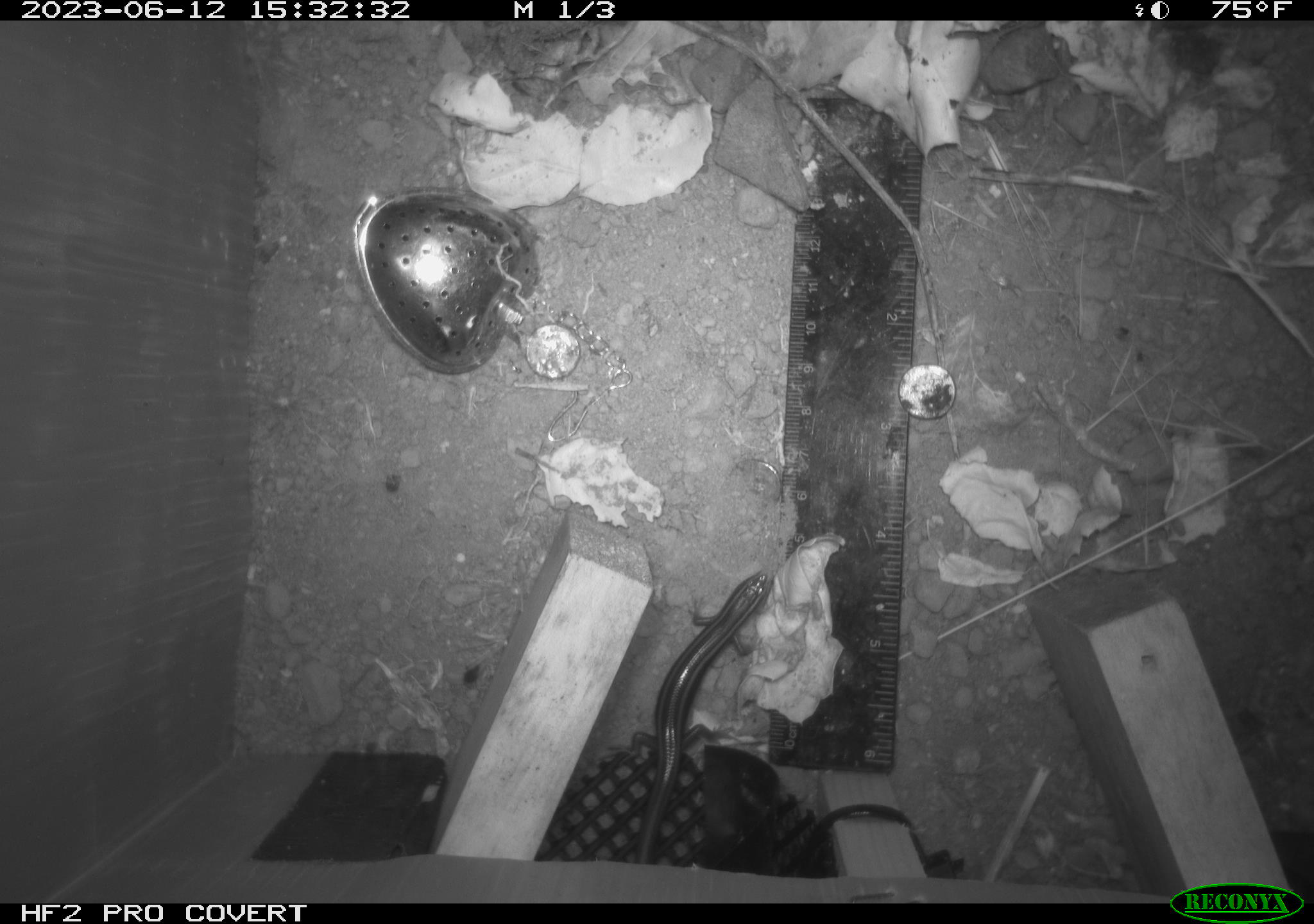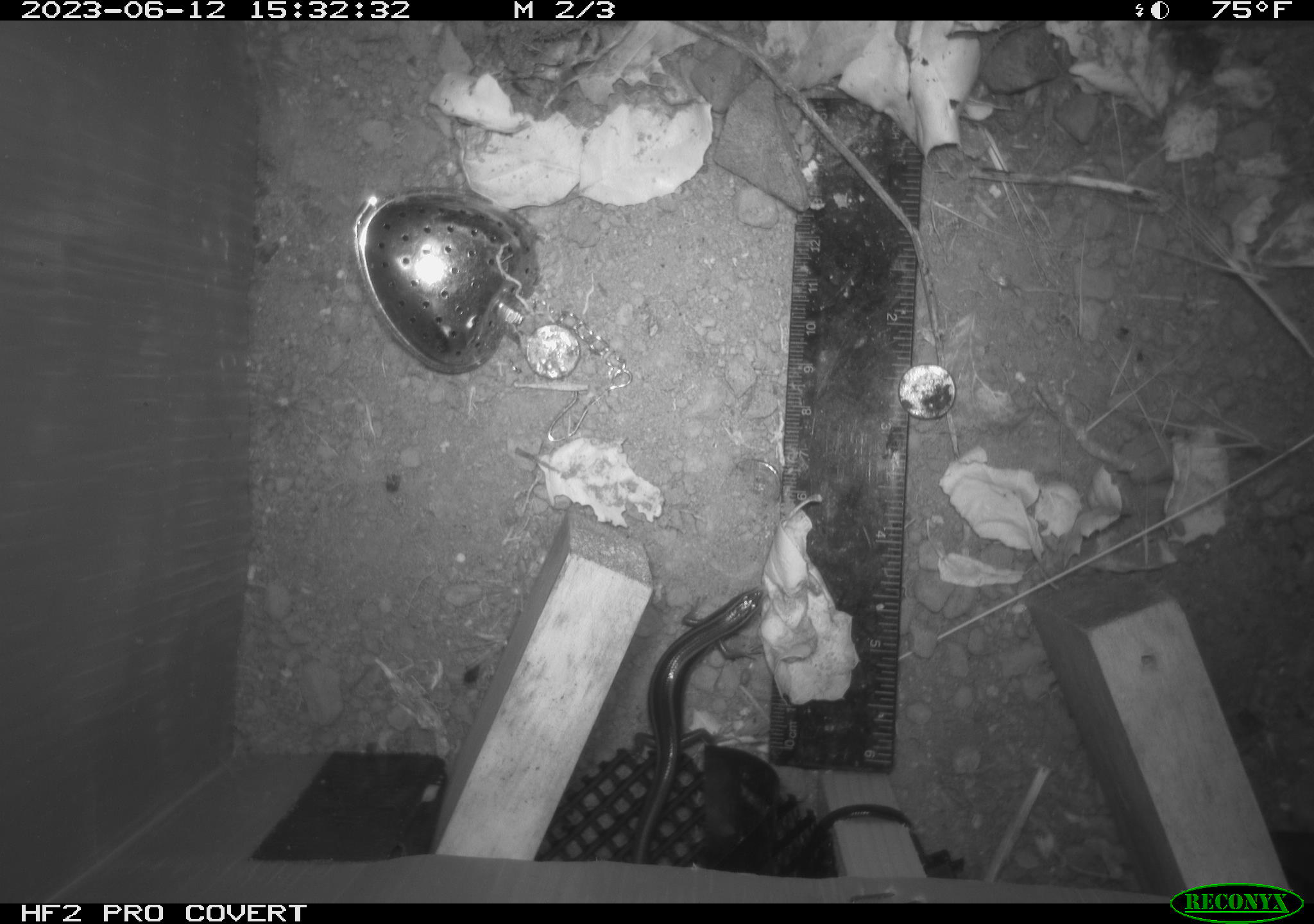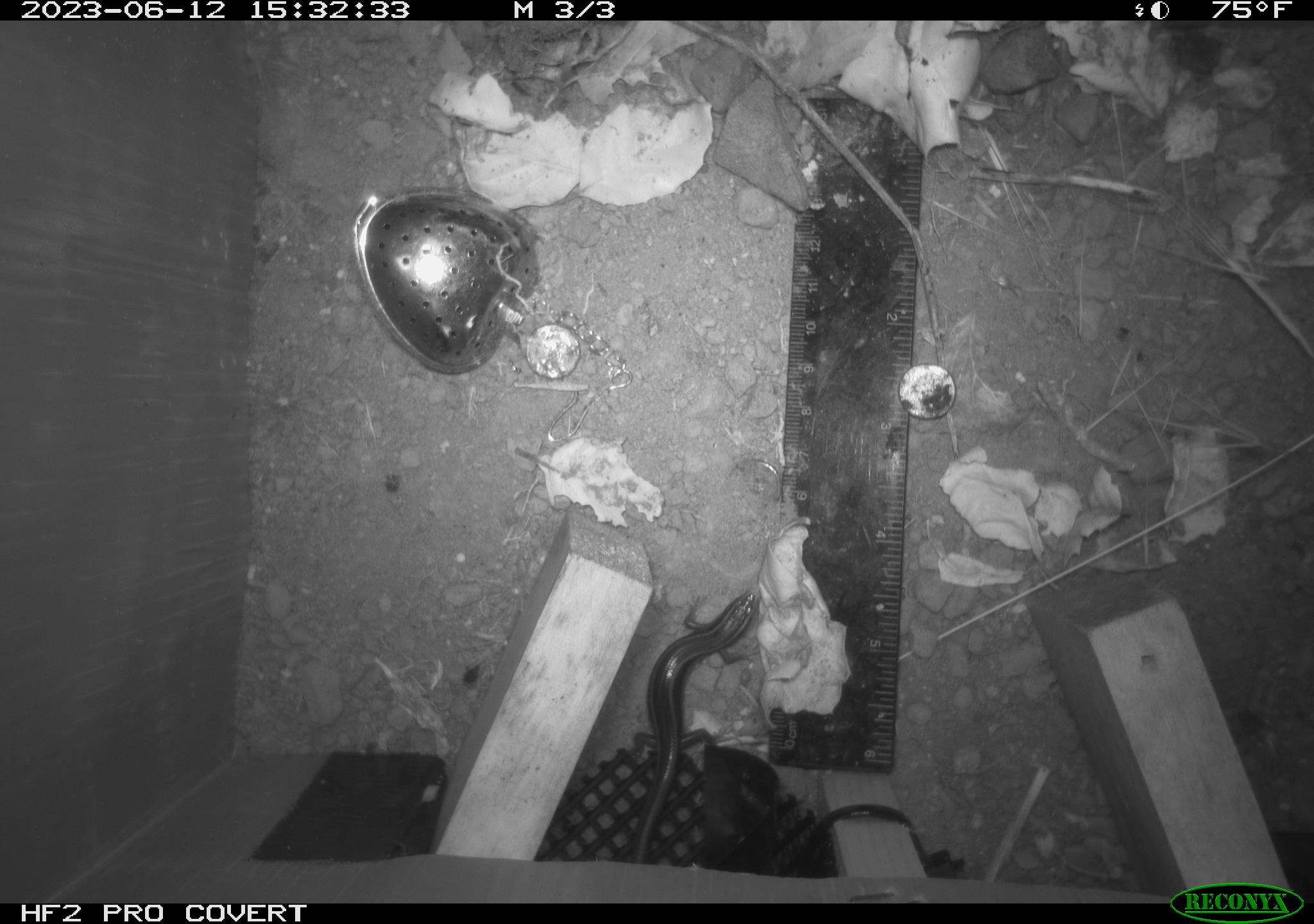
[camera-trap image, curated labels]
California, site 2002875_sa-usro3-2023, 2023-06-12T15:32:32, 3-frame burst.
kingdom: Animalia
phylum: Chordata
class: Reptilia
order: Squamata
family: Scincidae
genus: Plestiodon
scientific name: Plestiodon skiltonianus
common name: western skink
Western skink (Plestiodon skiltonianus).